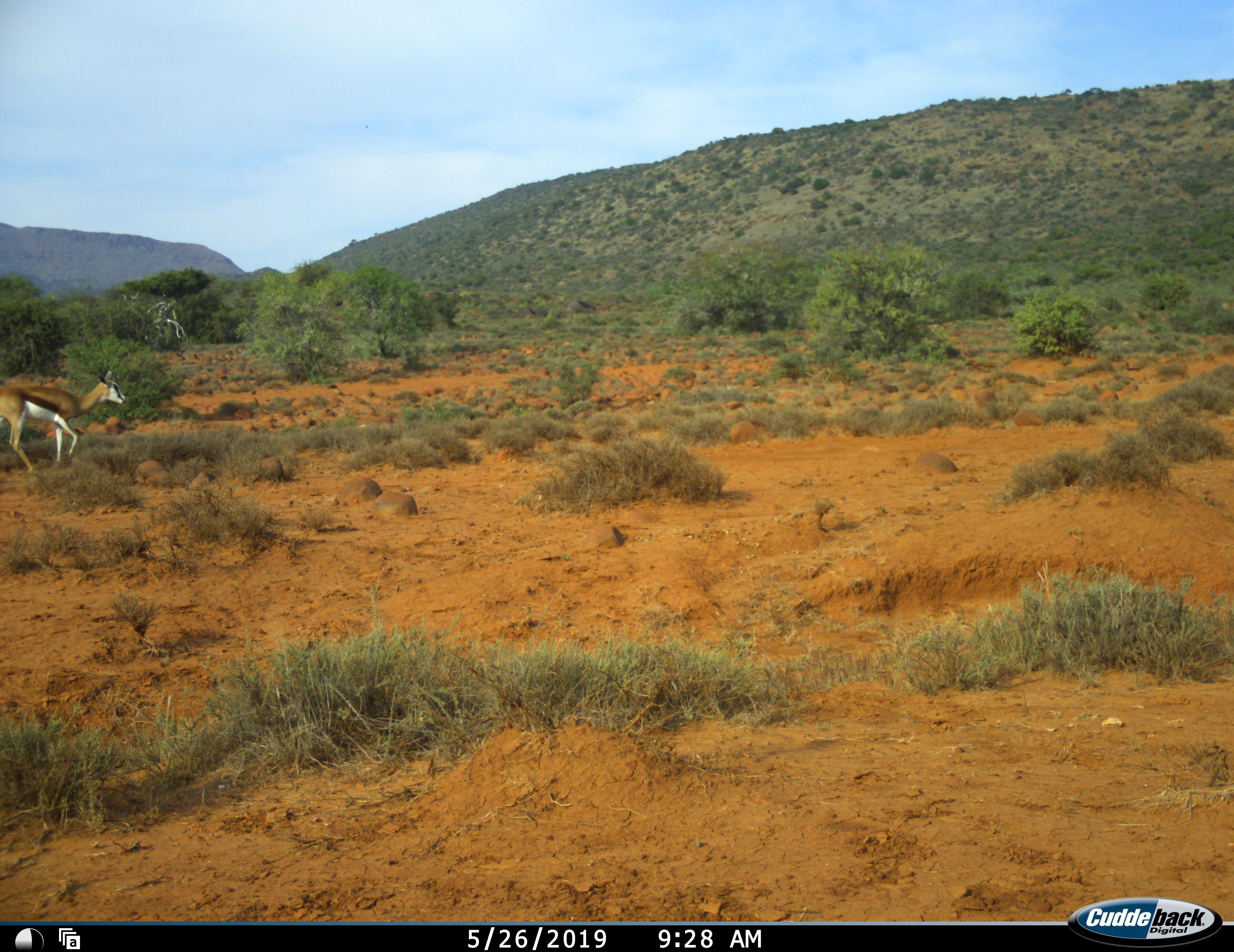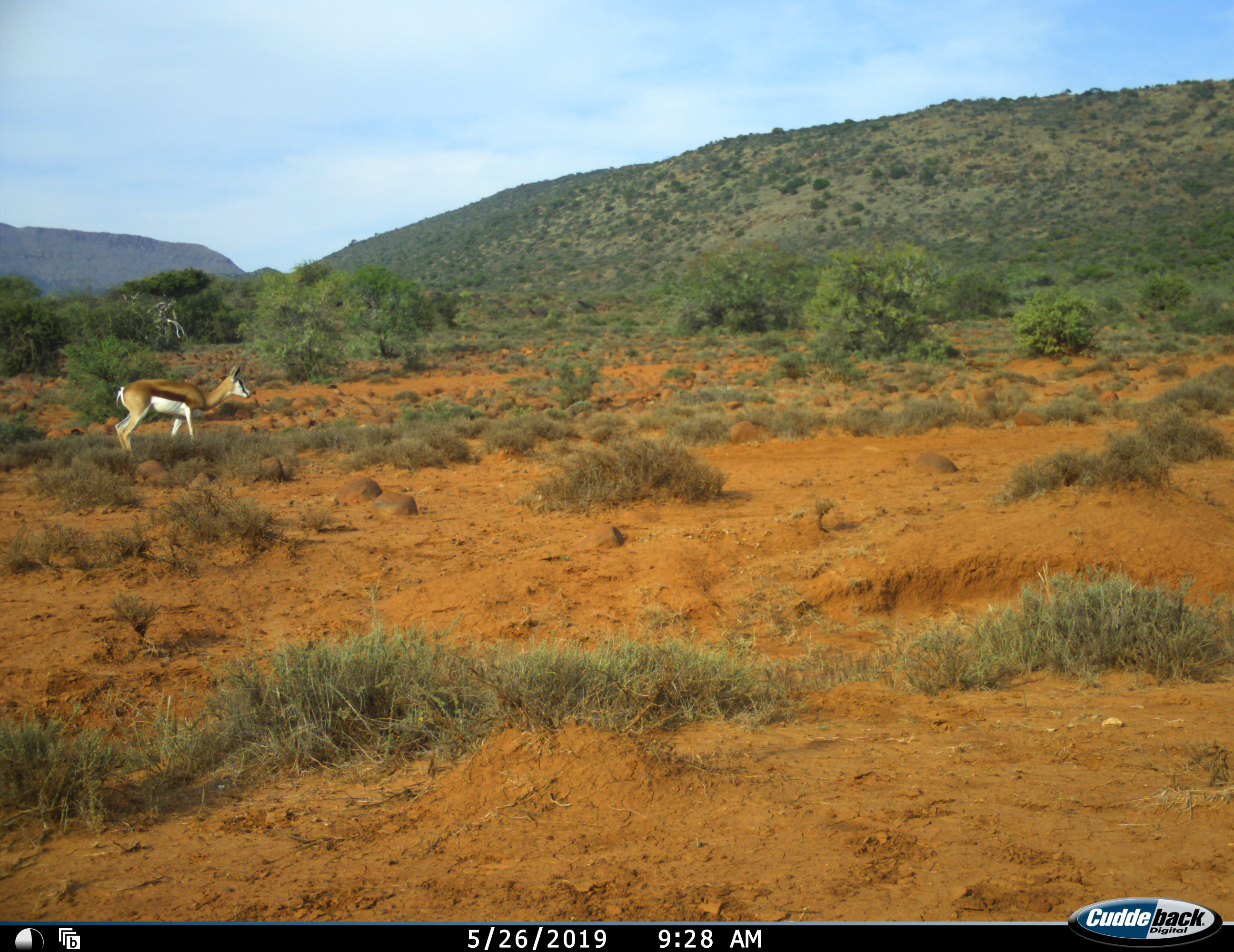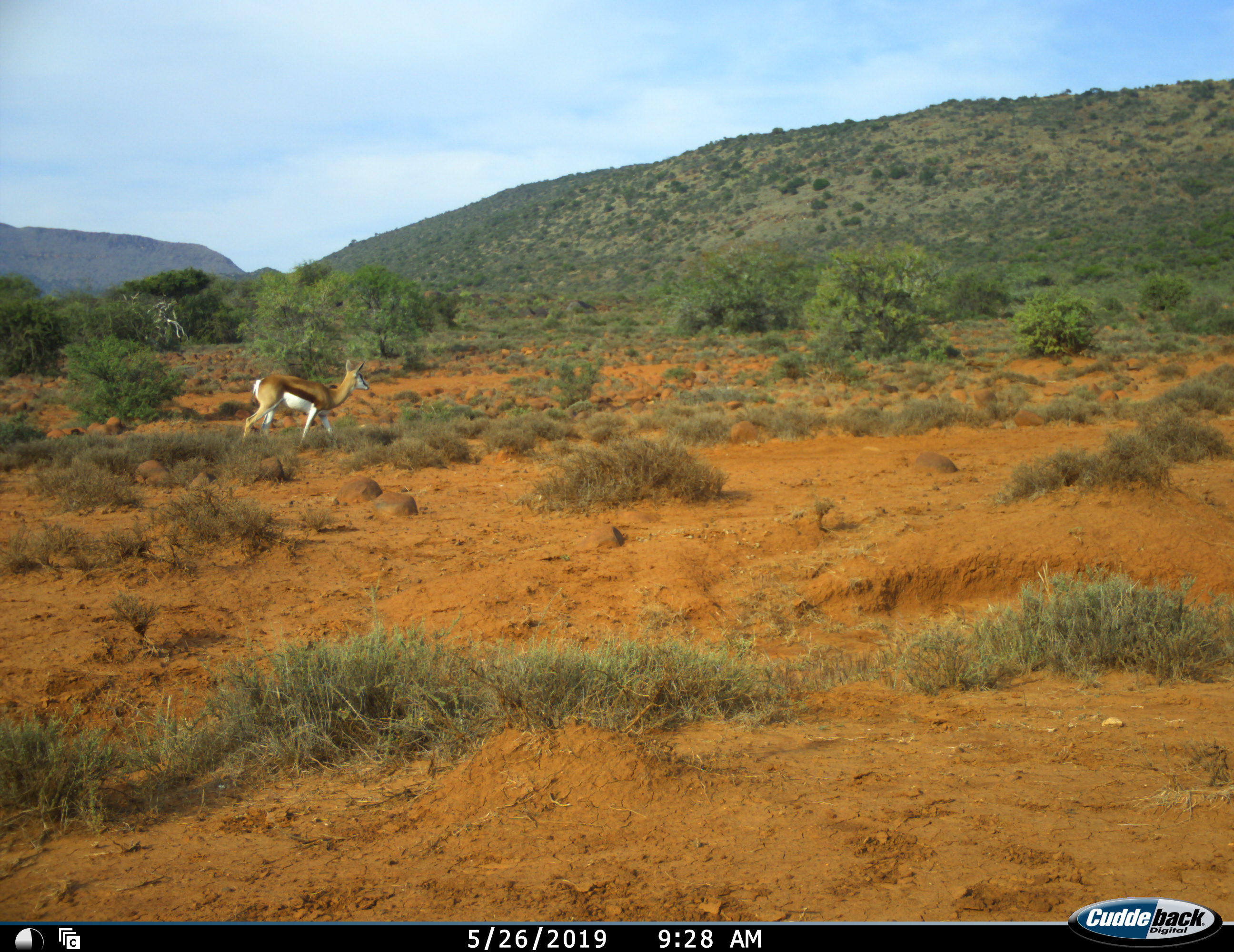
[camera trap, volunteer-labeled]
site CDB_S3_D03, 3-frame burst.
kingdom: Animalia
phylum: Chordata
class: Mammalia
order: Artiodactyla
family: Bovidae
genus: Antidorcas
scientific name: Antidorcas marsupialis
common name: springbok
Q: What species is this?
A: Springbok (Antidorcas marsupialis).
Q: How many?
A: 1.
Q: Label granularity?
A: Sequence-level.